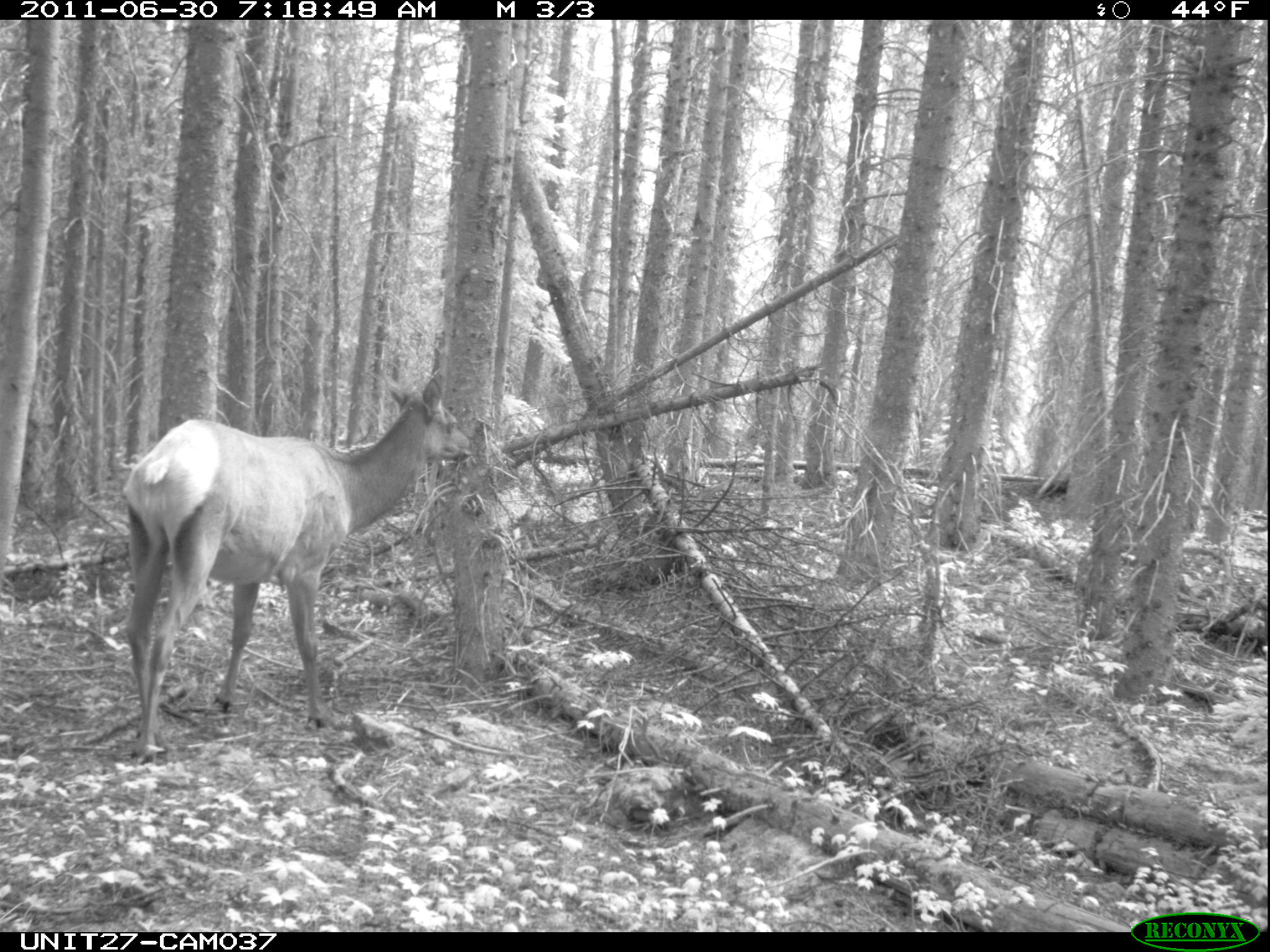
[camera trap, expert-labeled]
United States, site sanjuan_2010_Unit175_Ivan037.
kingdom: Animalia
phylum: Chordata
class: Mammalia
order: Artiodactyla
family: Cervidae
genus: Cervus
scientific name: Cervus elaphus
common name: red deer